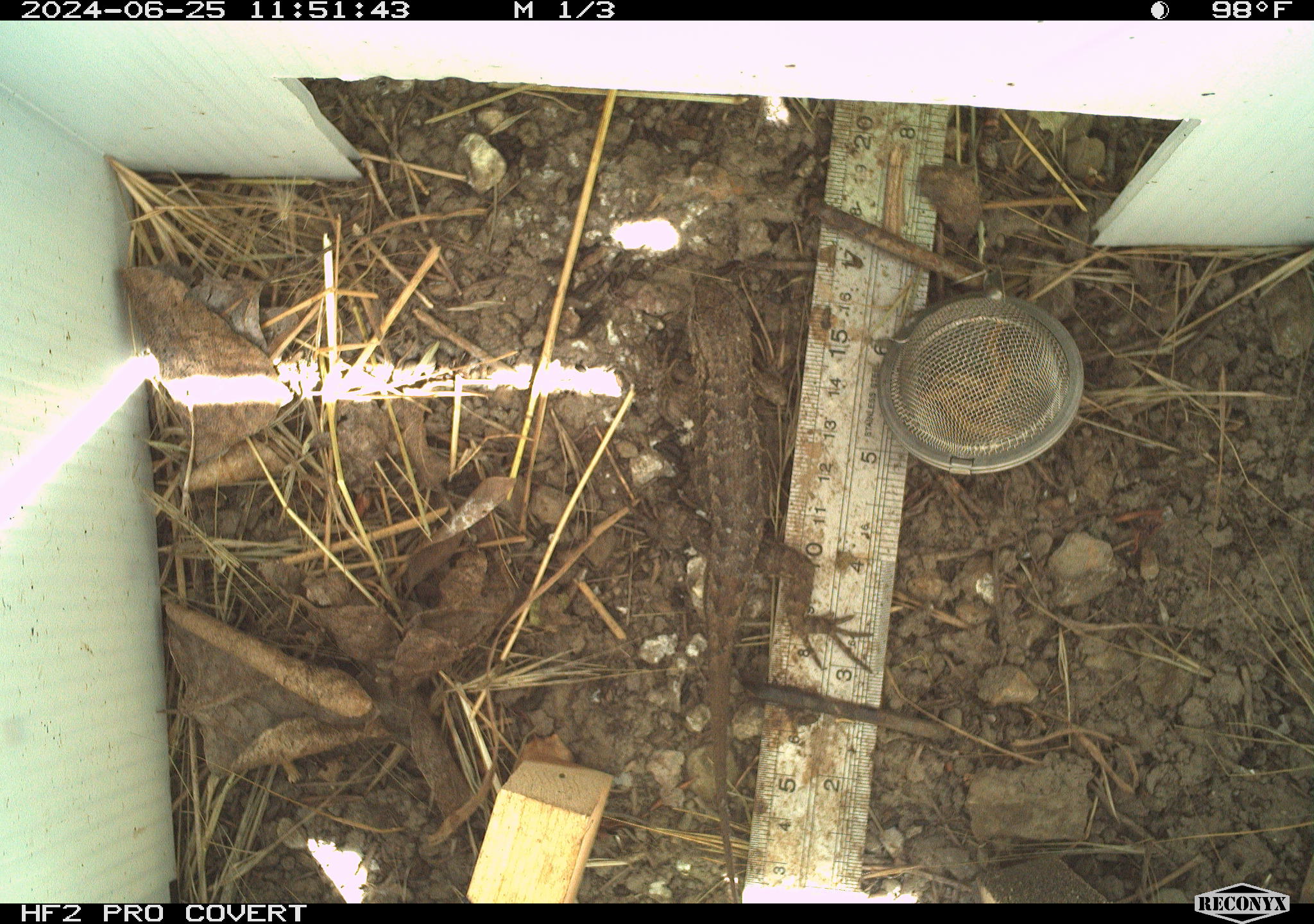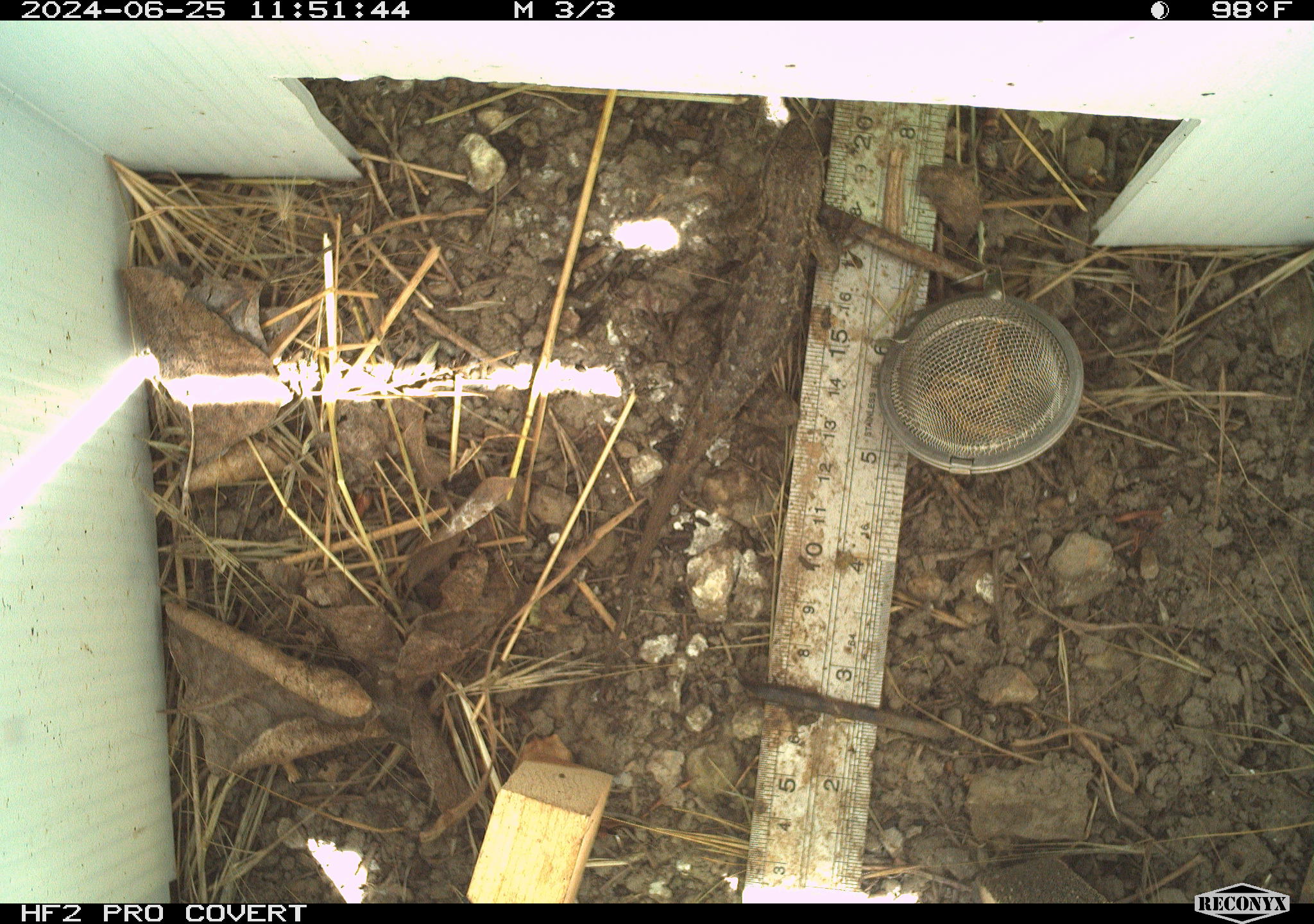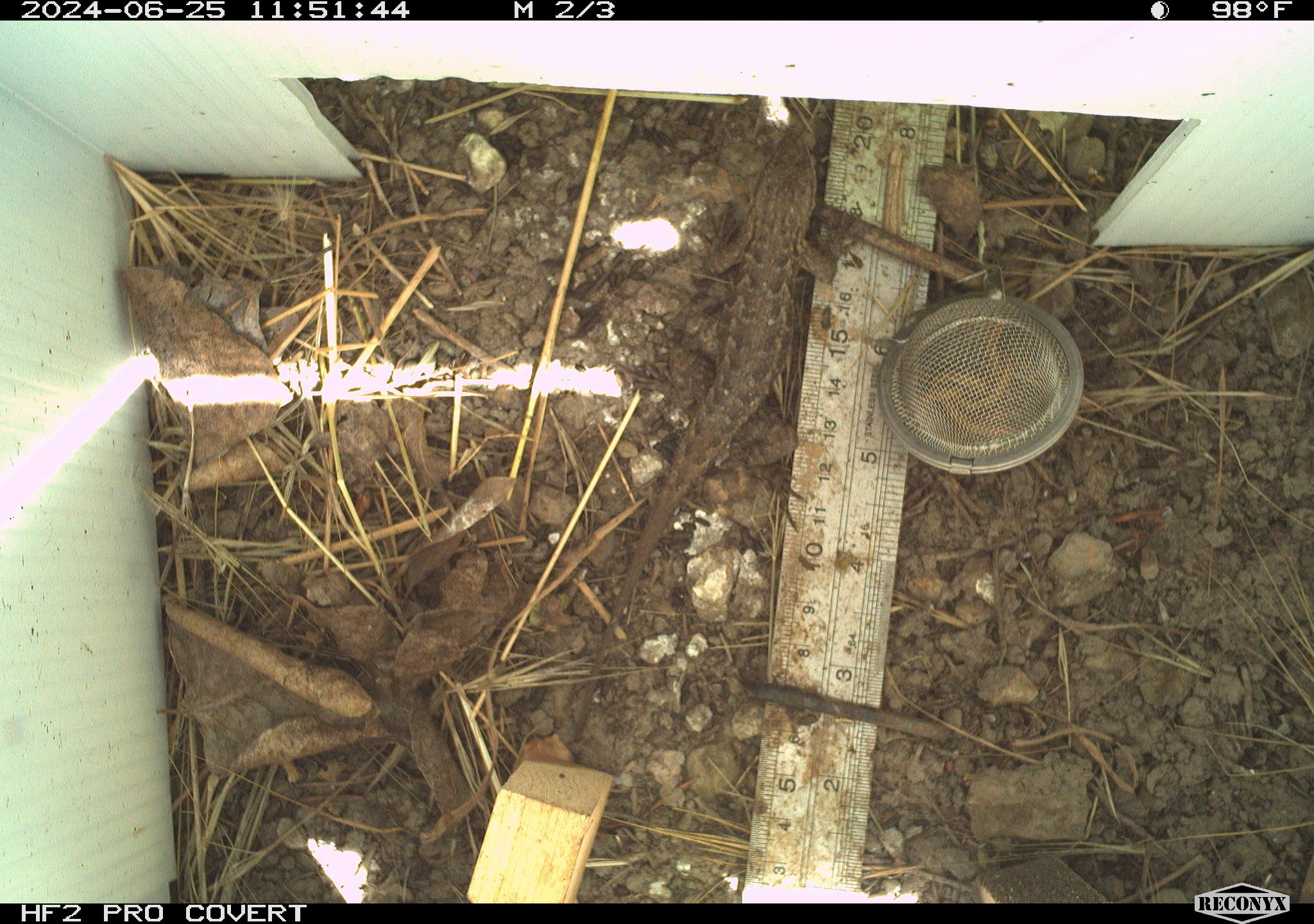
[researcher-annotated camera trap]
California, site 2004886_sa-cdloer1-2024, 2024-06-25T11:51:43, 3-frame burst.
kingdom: Animalia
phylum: Chordata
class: Reptilia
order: Squamata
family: Phrynosomatidae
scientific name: Phrynosomatidae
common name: phrynosomatid lizards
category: phrynosomatidae family